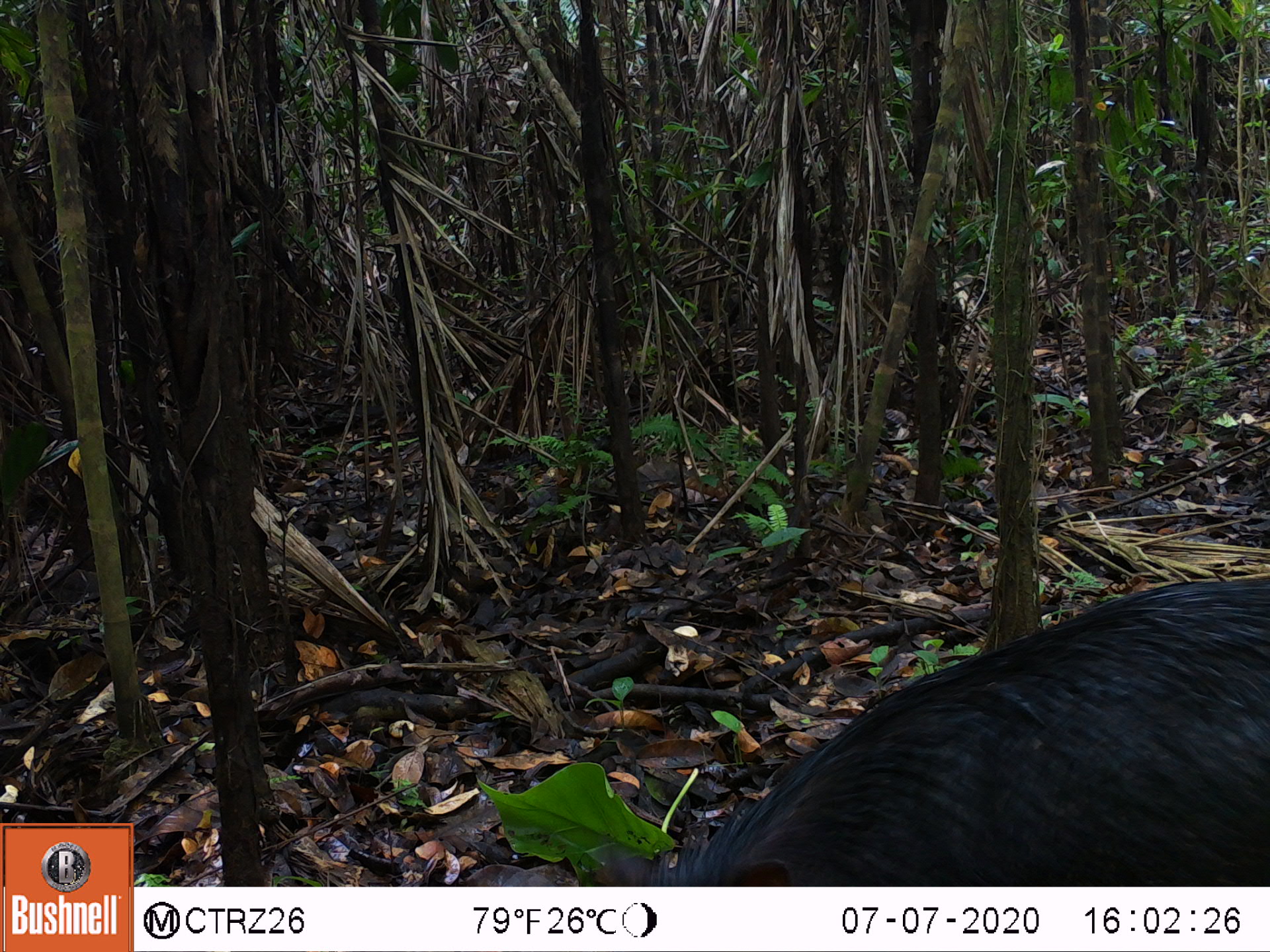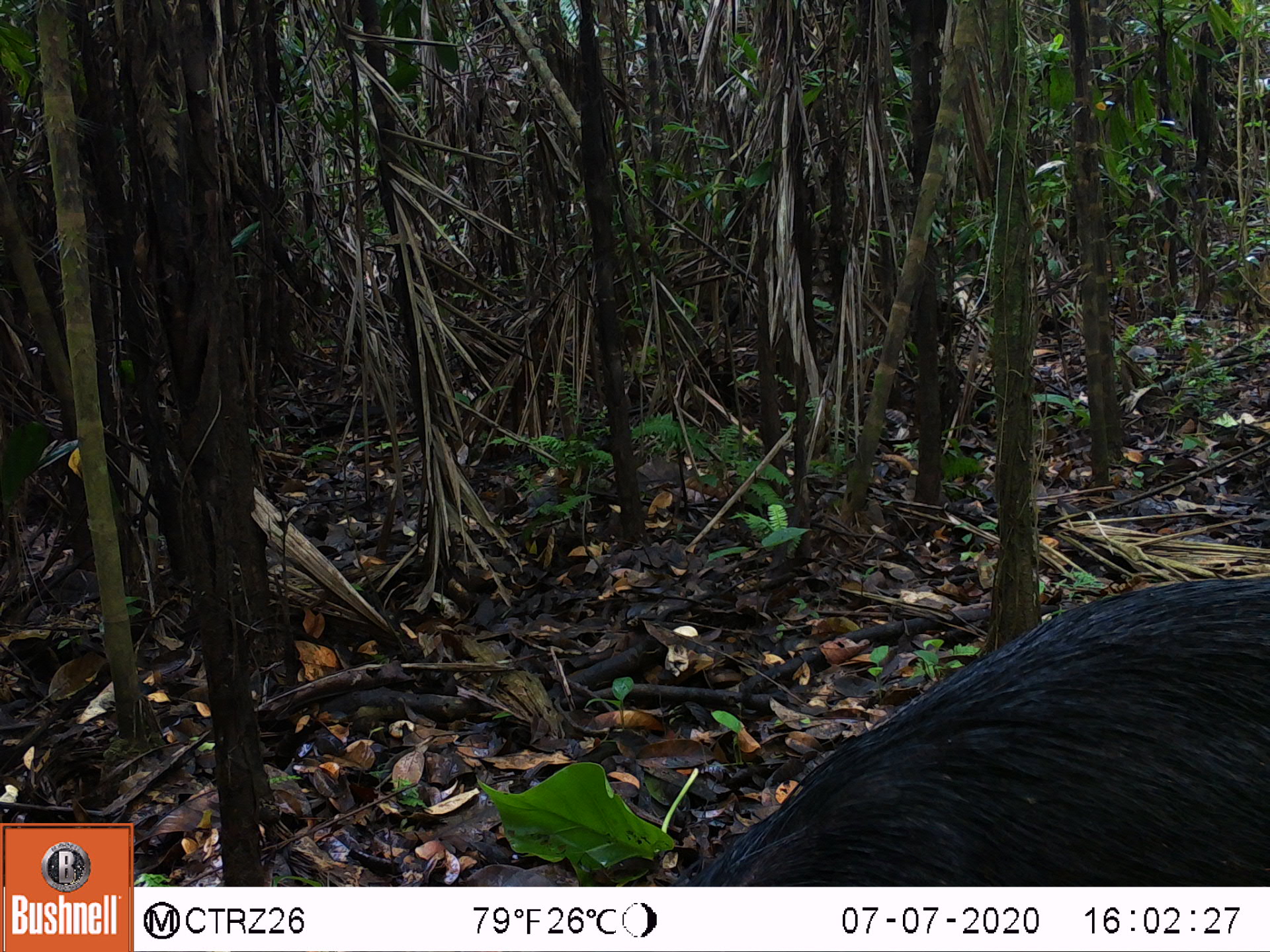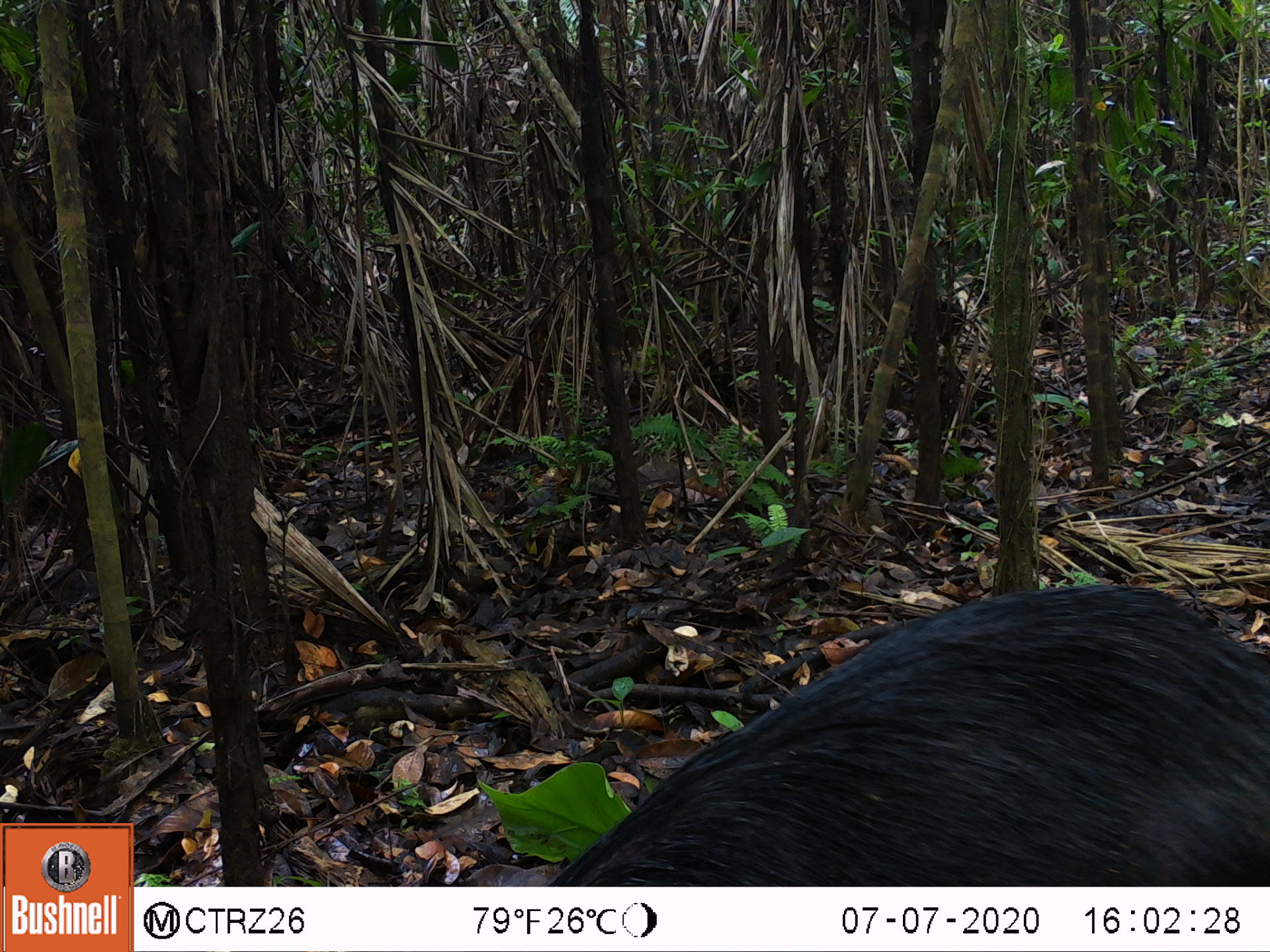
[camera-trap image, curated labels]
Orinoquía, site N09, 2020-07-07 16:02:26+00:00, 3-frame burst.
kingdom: Animalia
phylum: Chordata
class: Mammalia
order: Artiodactyla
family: Tayassuidae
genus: Tayassu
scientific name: Tayassu pecari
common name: white-lipped peccary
White-lipped peccary (Tayassu pecari).